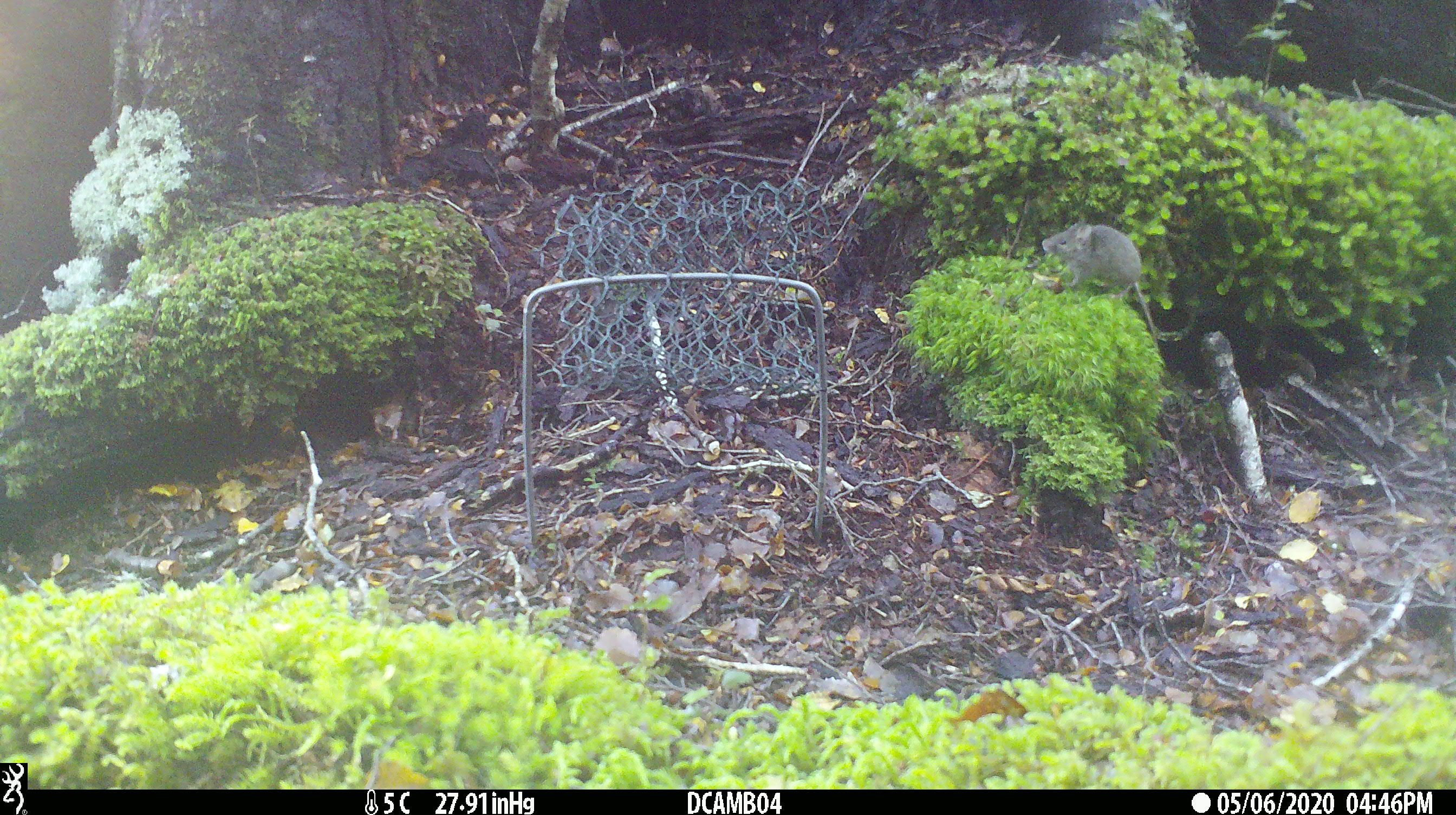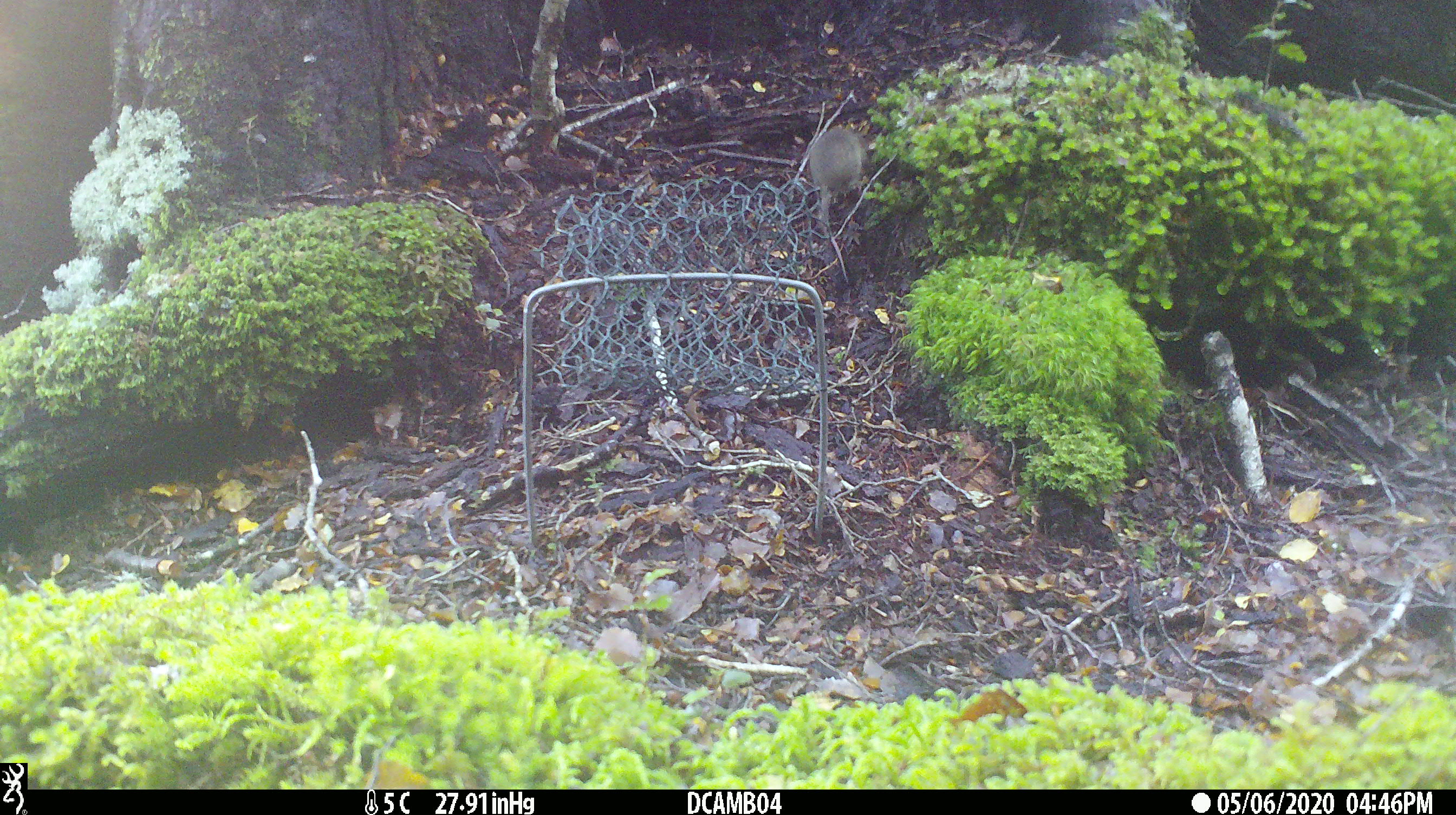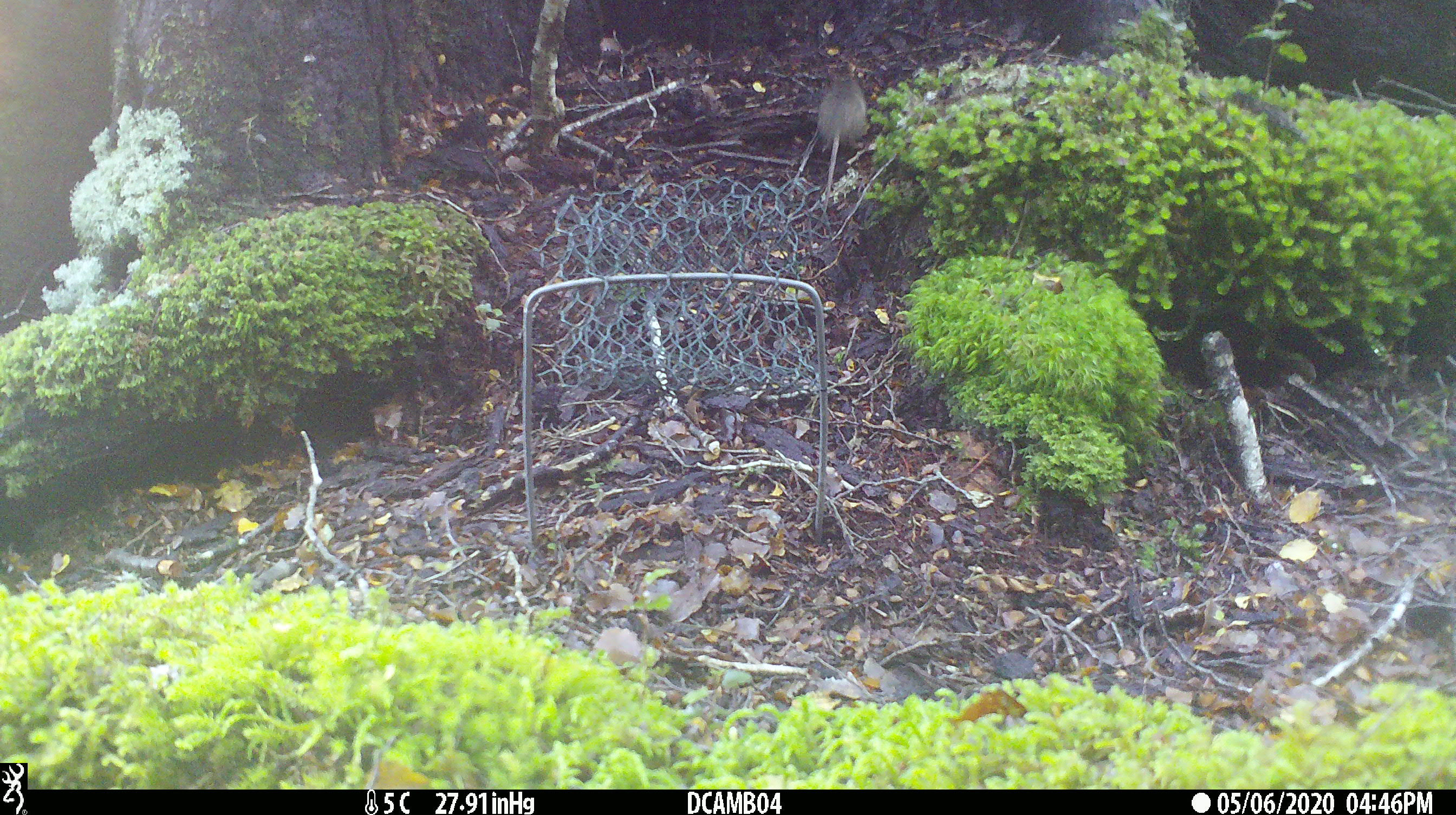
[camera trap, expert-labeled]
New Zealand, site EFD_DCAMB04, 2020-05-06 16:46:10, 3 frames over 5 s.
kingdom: Animalia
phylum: Chordata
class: Mammalia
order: Rodentia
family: Muridae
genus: Mus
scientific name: Mus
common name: mouse